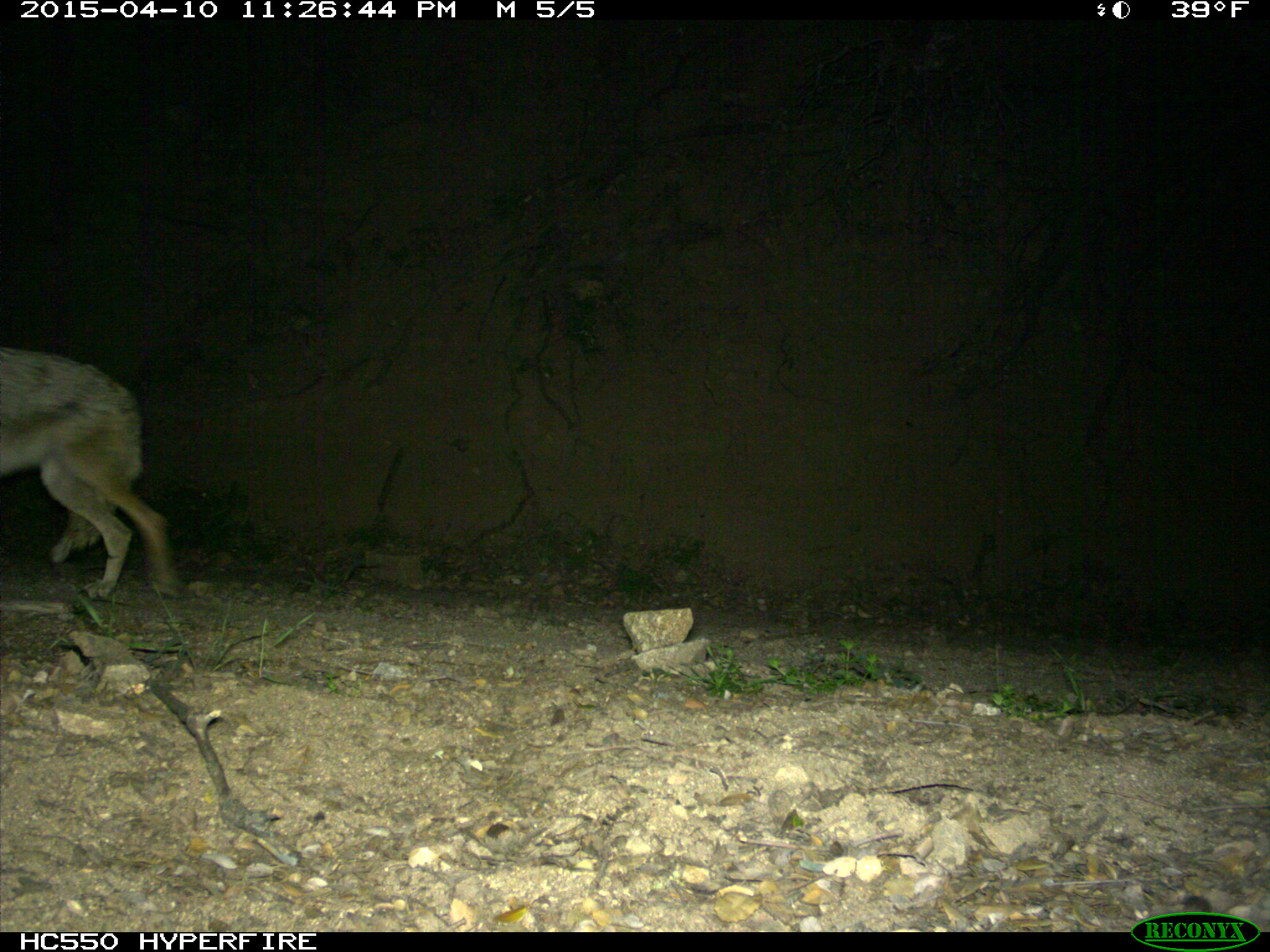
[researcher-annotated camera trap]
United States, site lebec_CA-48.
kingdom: Animalia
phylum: Chordata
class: Mammalia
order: Carnivora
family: Canidae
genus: Canis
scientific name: Canis latrans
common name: coyote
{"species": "Canis latrans (coyote)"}